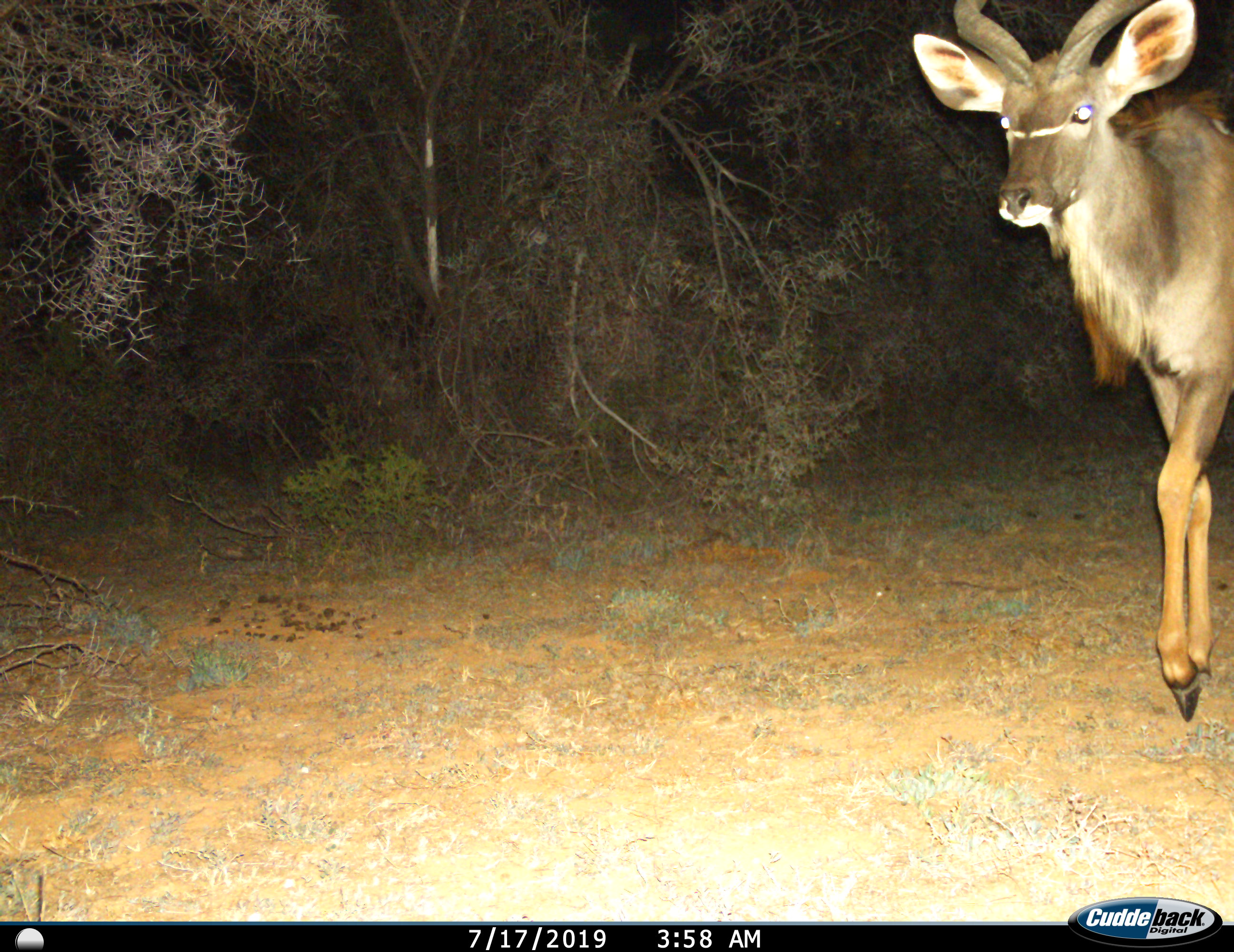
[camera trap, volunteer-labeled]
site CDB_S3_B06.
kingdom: Animalia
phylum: Chordata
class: Mammalia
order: Artiodactyla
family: Bovidae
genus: Tragelaphus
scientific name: Tragelaphus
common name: kudu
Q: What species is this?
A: Kudu (Tragelaphus).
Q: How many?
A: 1.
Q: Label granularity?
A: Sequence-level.